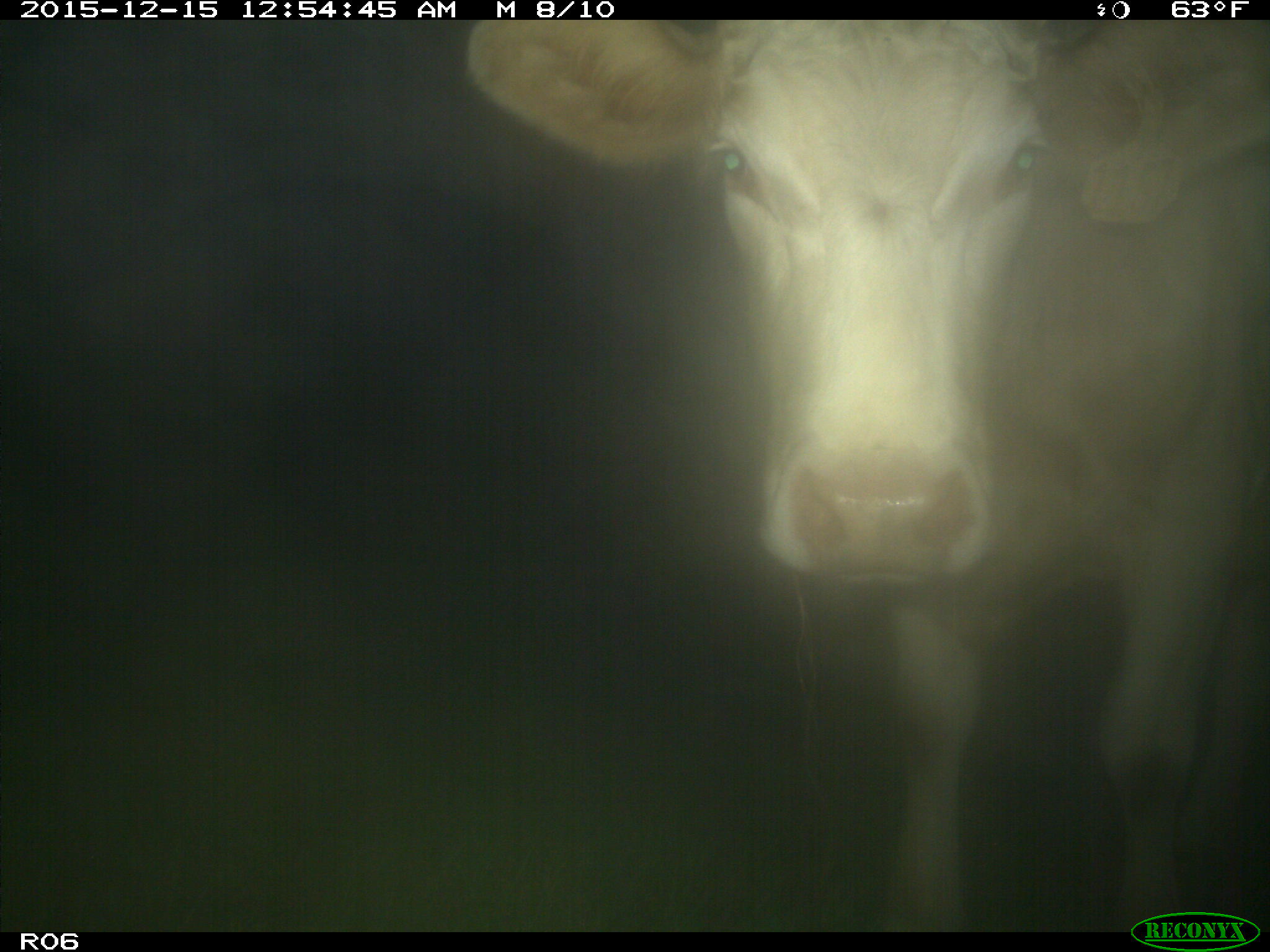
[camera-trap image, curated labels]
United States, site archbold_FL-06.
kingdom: Animalia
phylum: Chordata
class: Mammalia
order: Artiodactyla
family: Bovidae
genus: Bos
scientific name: Bos taurus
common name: domestic cow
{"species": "Bos taurus (domestic cow)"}